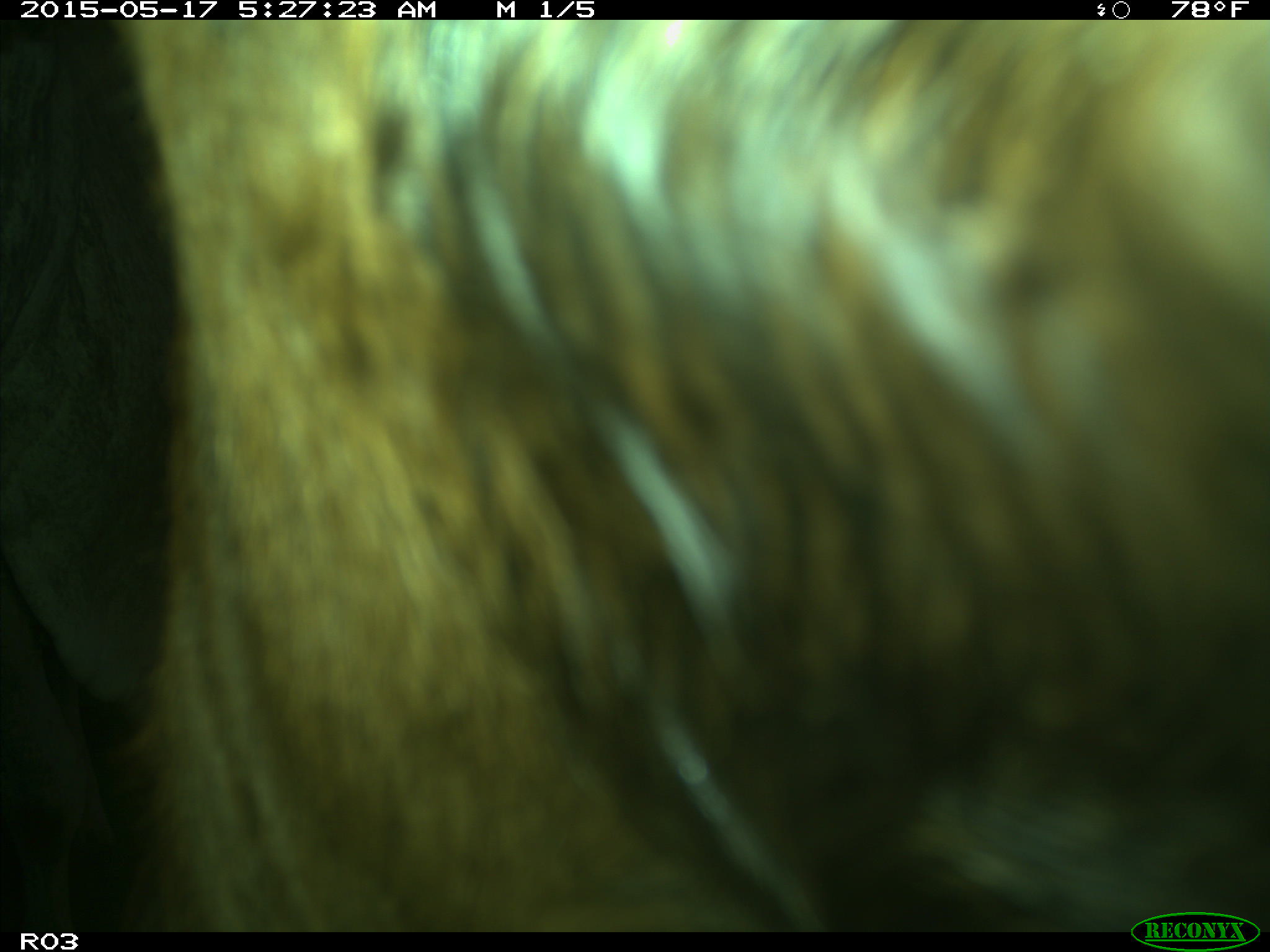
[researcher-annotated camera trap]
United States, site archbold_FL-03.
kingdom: Animalia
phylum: Chordata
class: Mammalia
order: Artiodactyla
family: Bovidae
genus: Bos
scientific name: Bos taurus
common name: domestic cow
Bos taurus (domestic cow).